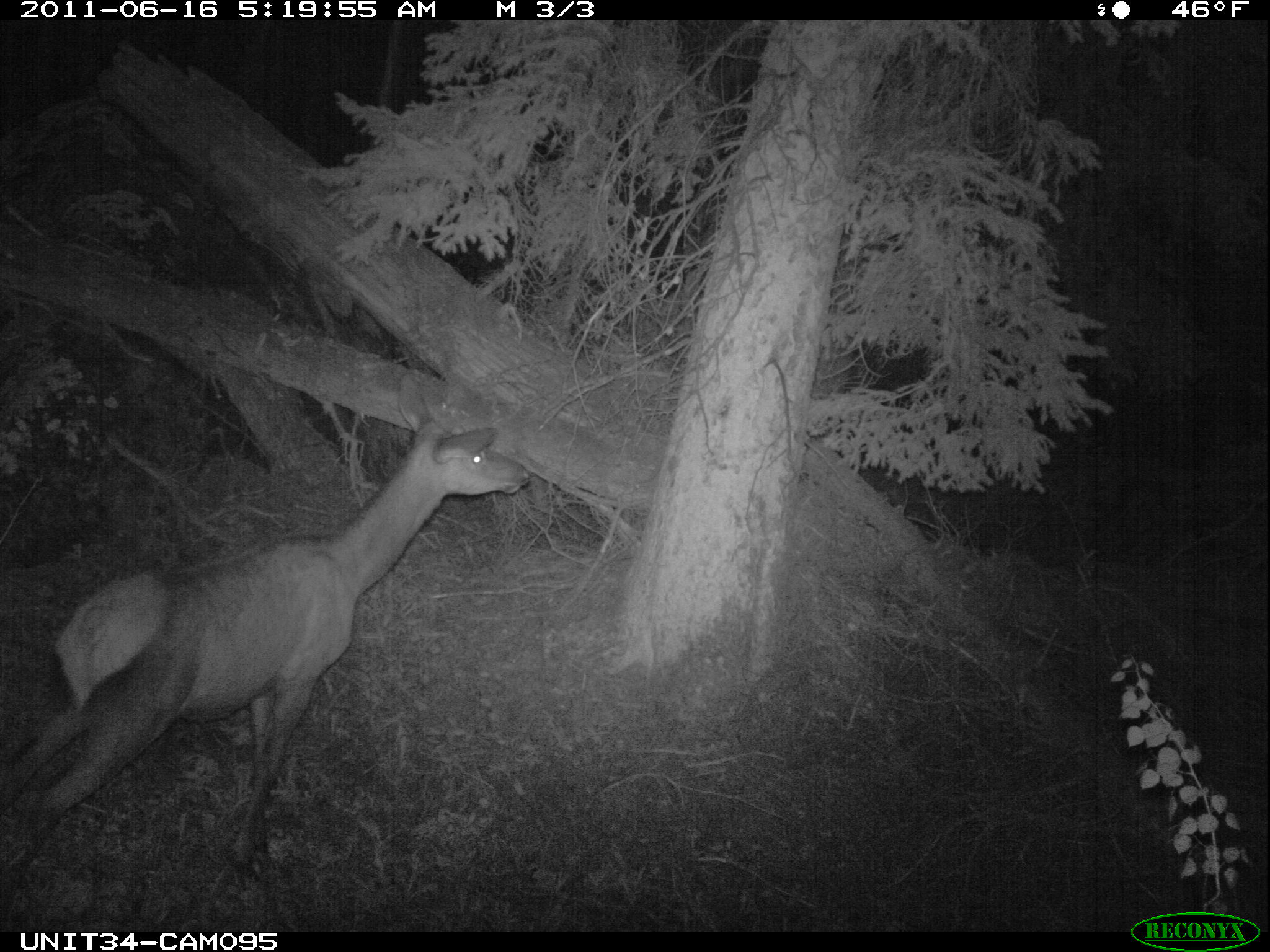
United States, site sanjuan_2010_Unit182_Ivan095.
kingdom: Animalia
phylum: Chordata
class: Mammalia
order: Artiodactyla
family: Cervidae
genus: Cervus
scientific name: Cervus elaphus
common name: red deer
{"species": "Cervus elaphus (red deer)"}